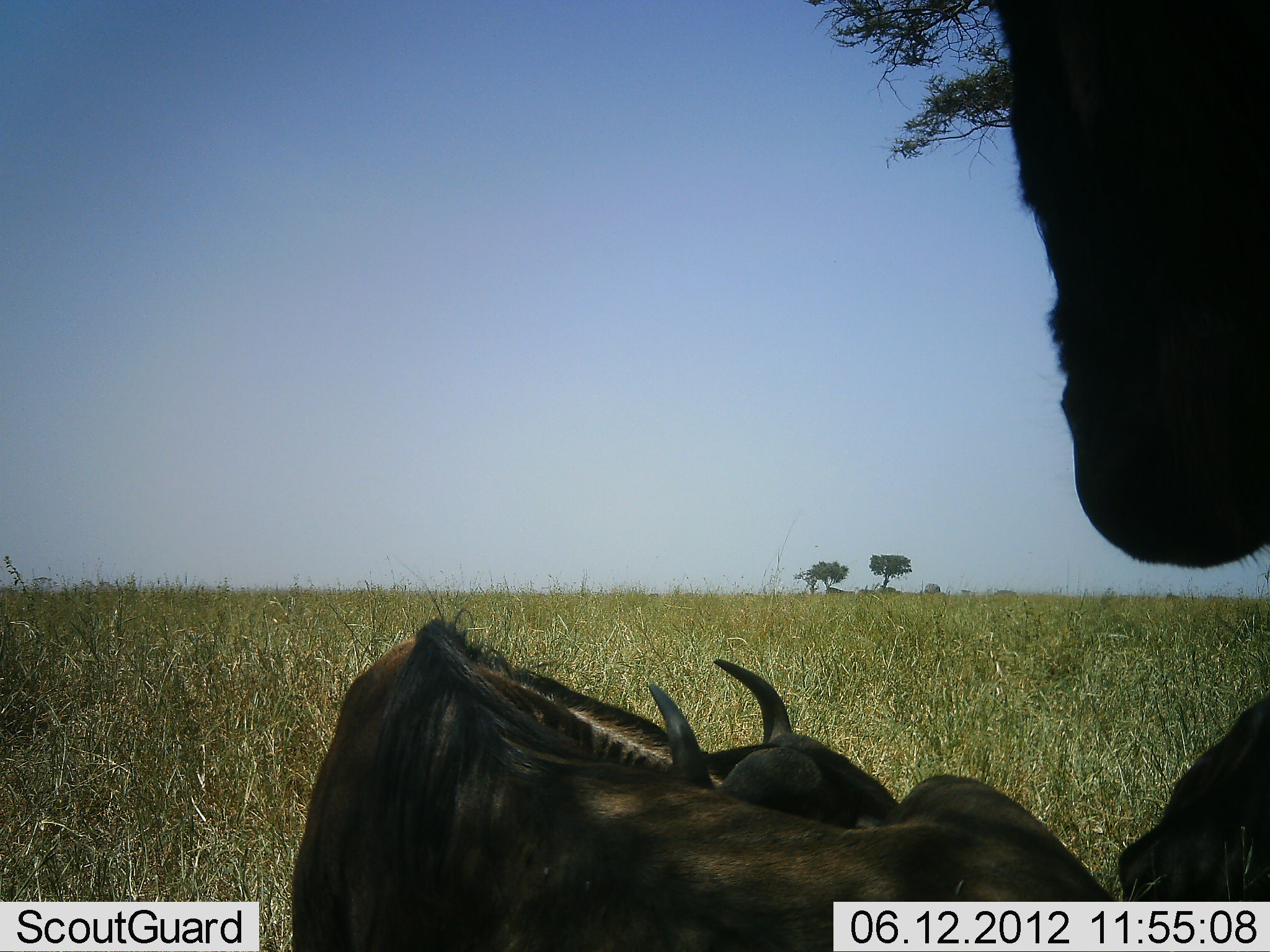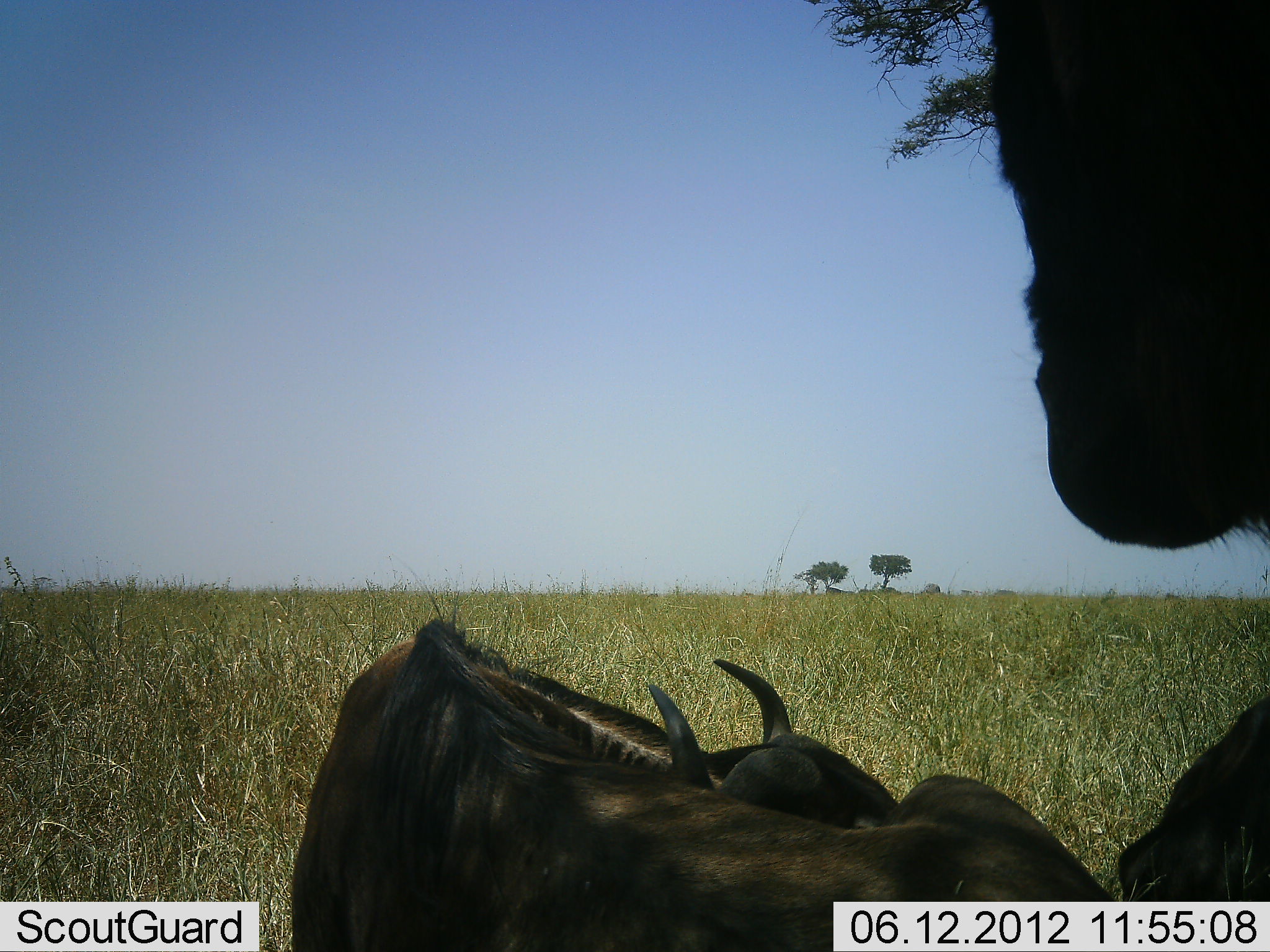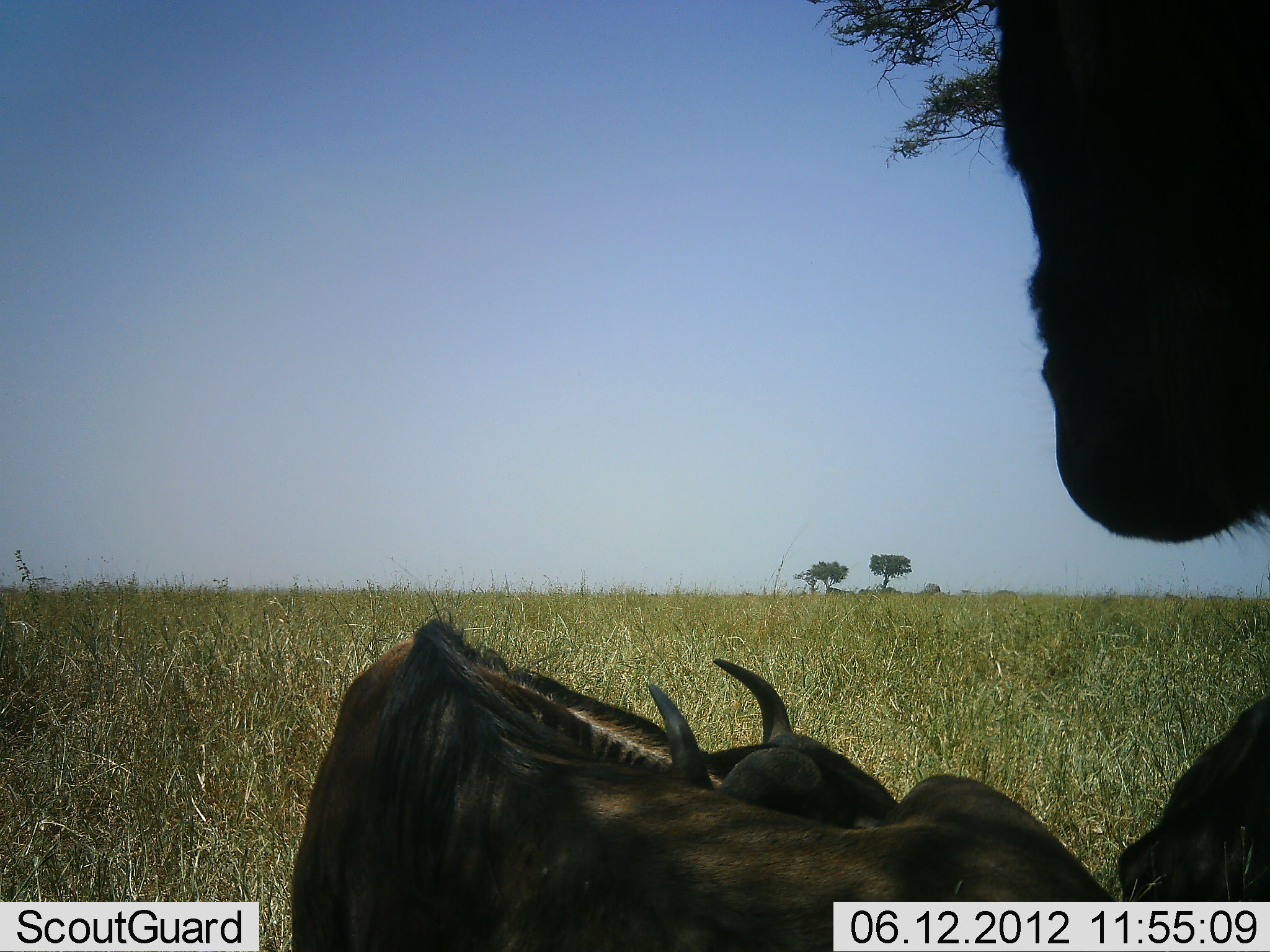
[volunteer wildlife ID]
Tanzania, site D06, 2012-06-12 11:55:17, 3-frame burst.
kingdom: Animalia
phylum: Chordata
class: Mammalia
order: Artiodactyla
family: Bovidae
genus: Connochaetes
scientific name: Connochaetes taurinus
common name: blue wildebeest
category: wildebeest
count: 3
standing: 90%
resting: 90%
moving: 0%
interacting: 0%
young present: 10%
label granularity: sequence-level